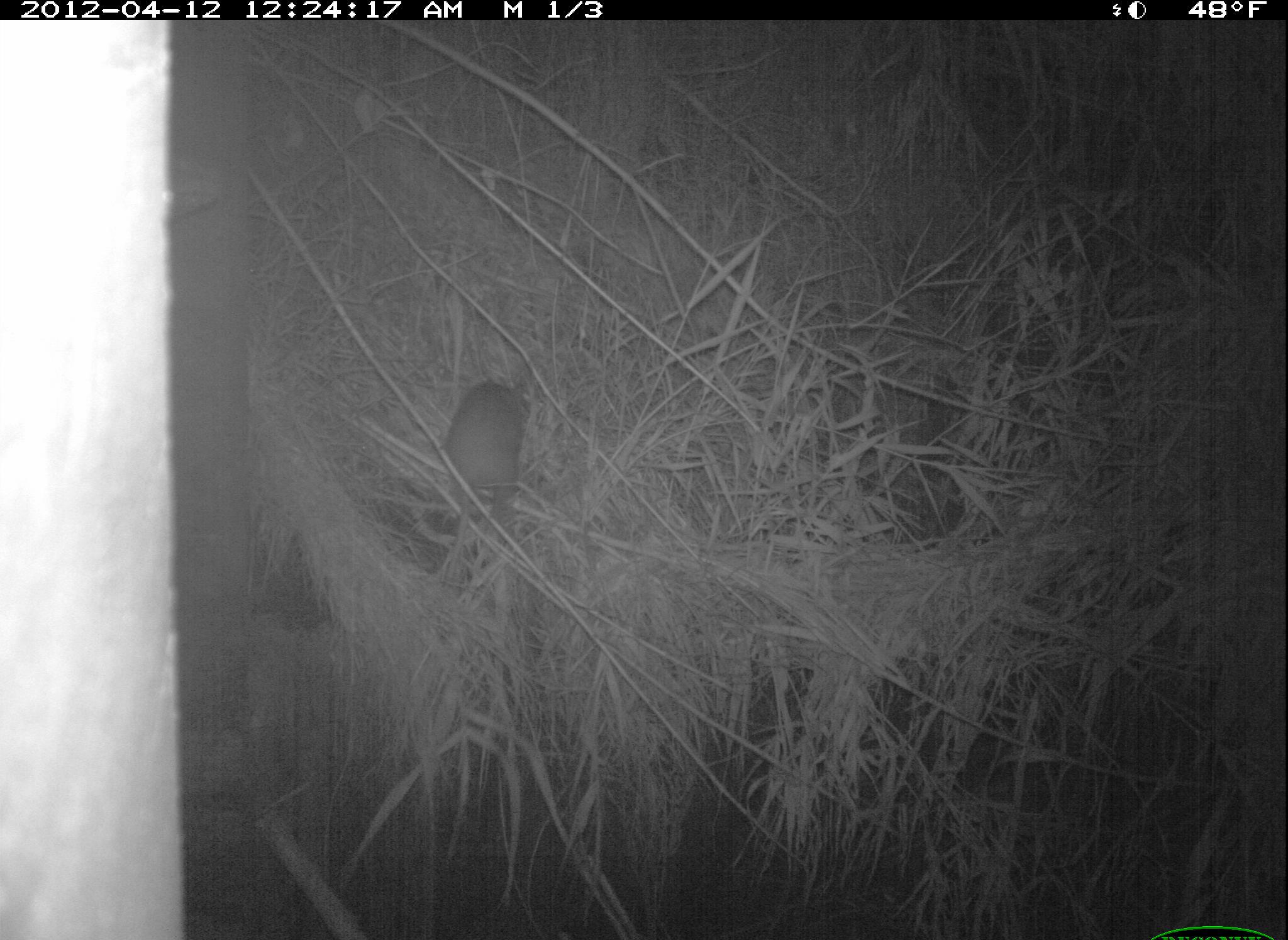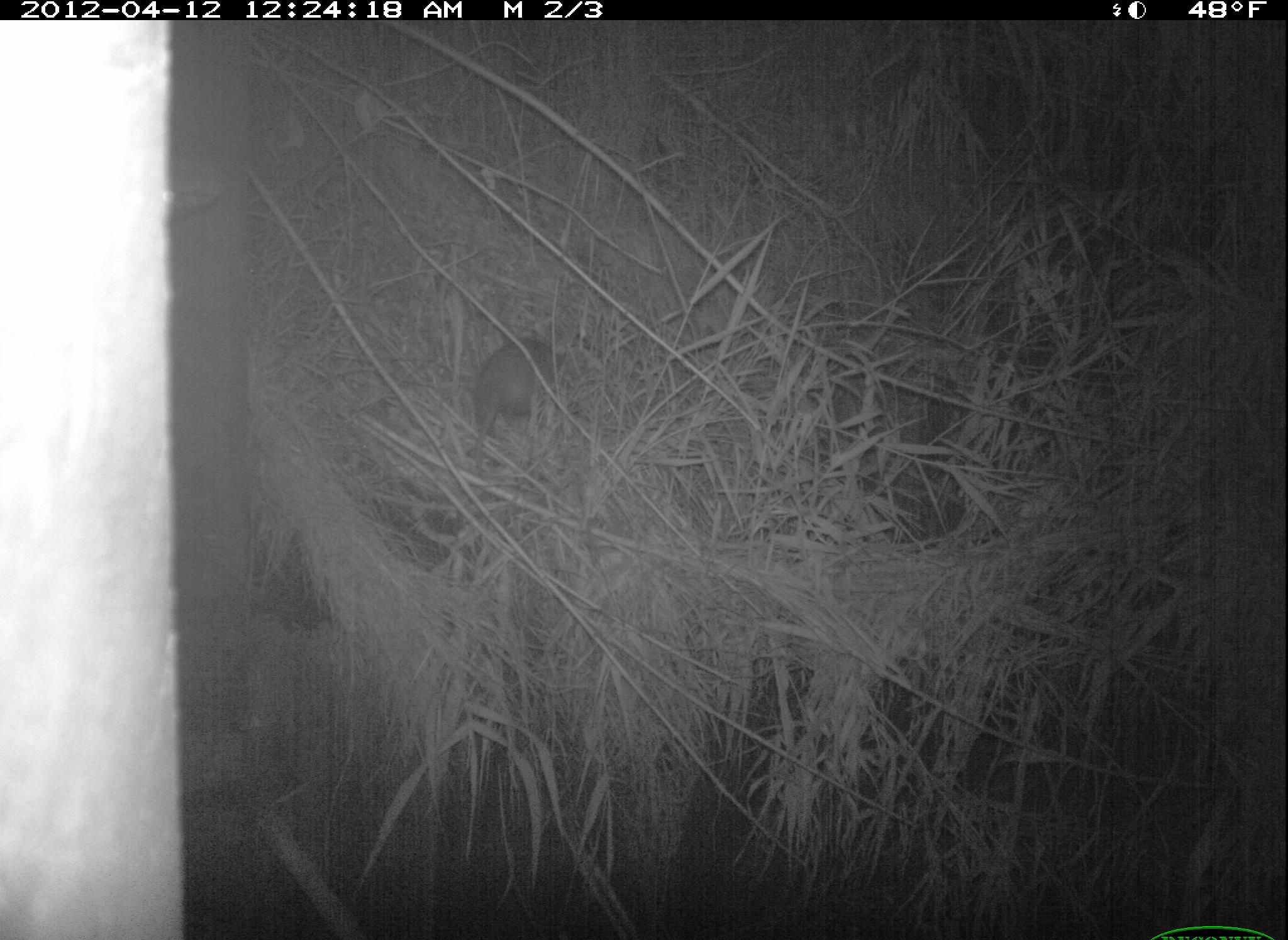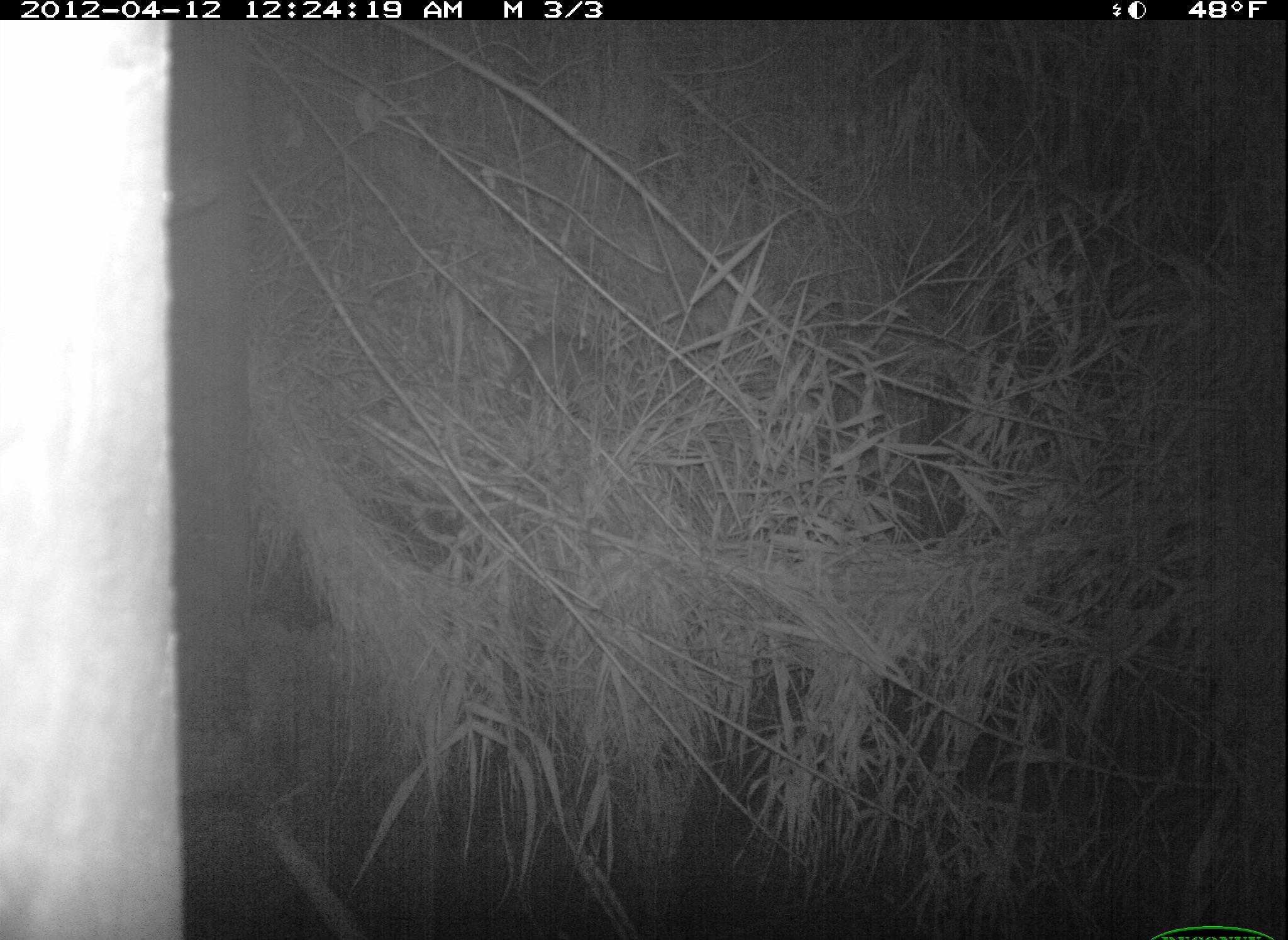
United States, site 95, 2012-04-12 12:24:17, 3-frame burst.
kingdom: Animalia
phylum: Chordata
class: Mammalia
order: Didelphimorphia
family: Didelphidae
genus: Didelphis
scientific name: Didelphis virginiana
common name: virginia opossum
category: opossum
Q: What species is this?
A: Opossum (virginia opossum) (Didelphis virginiana).